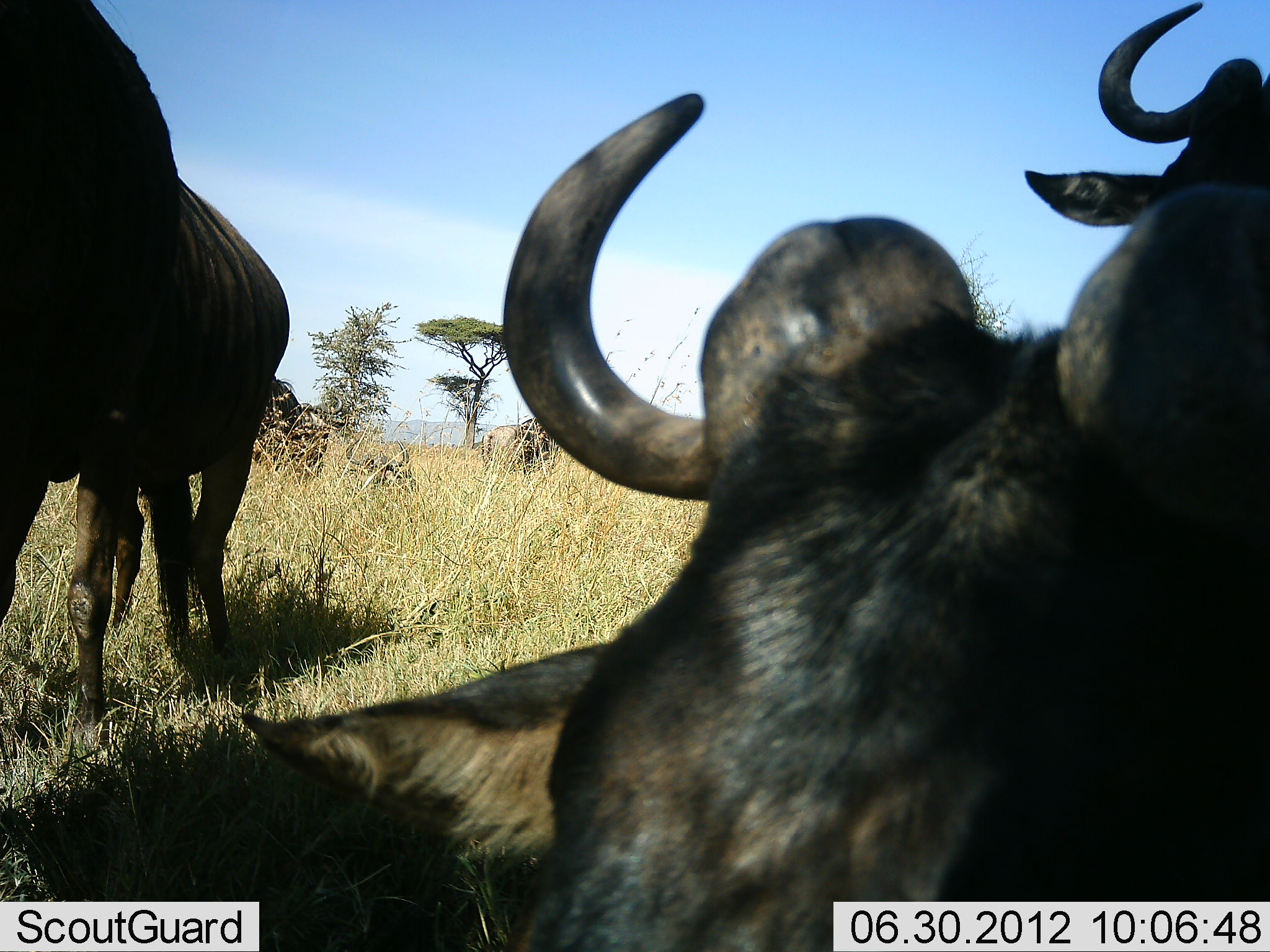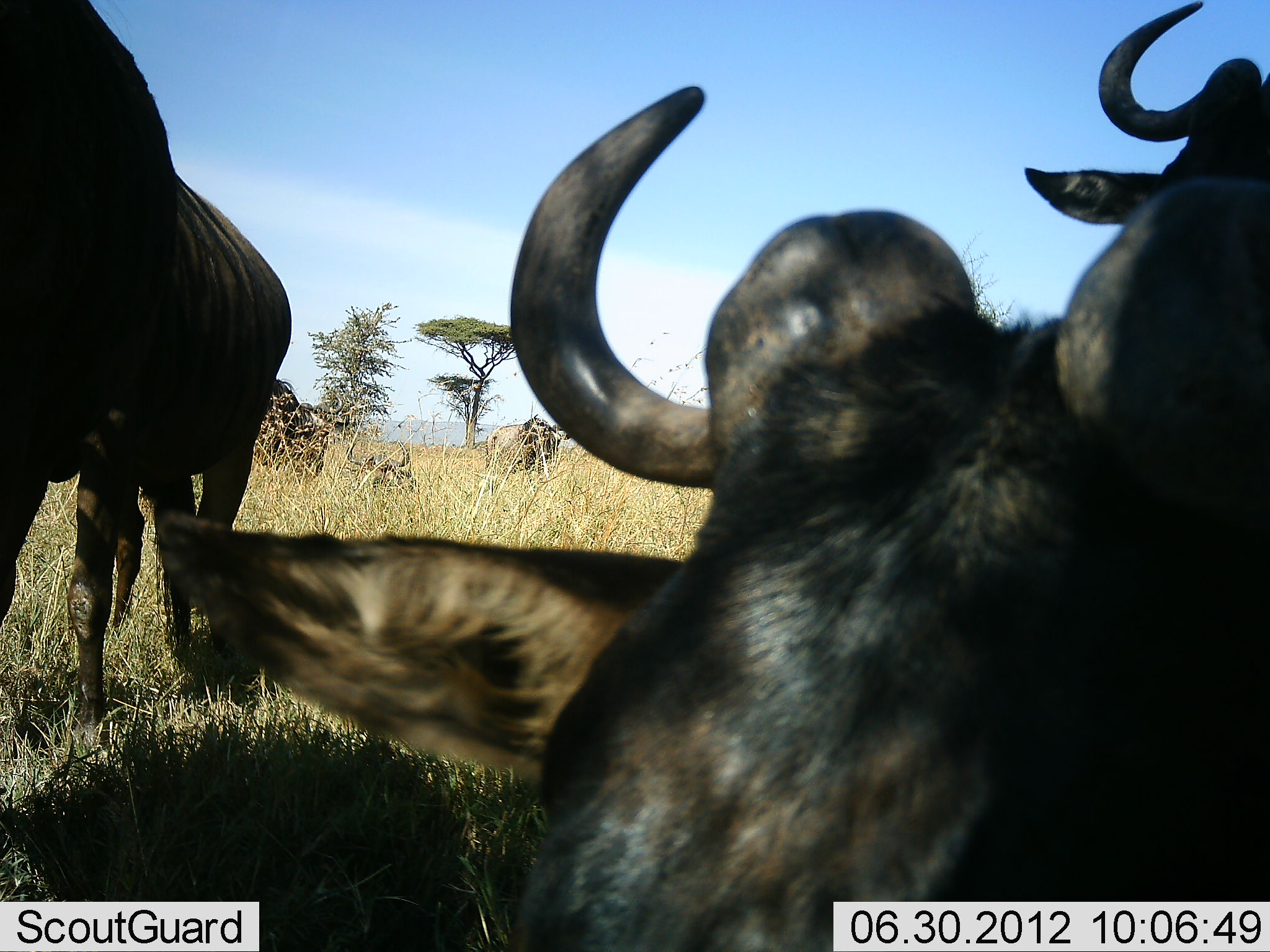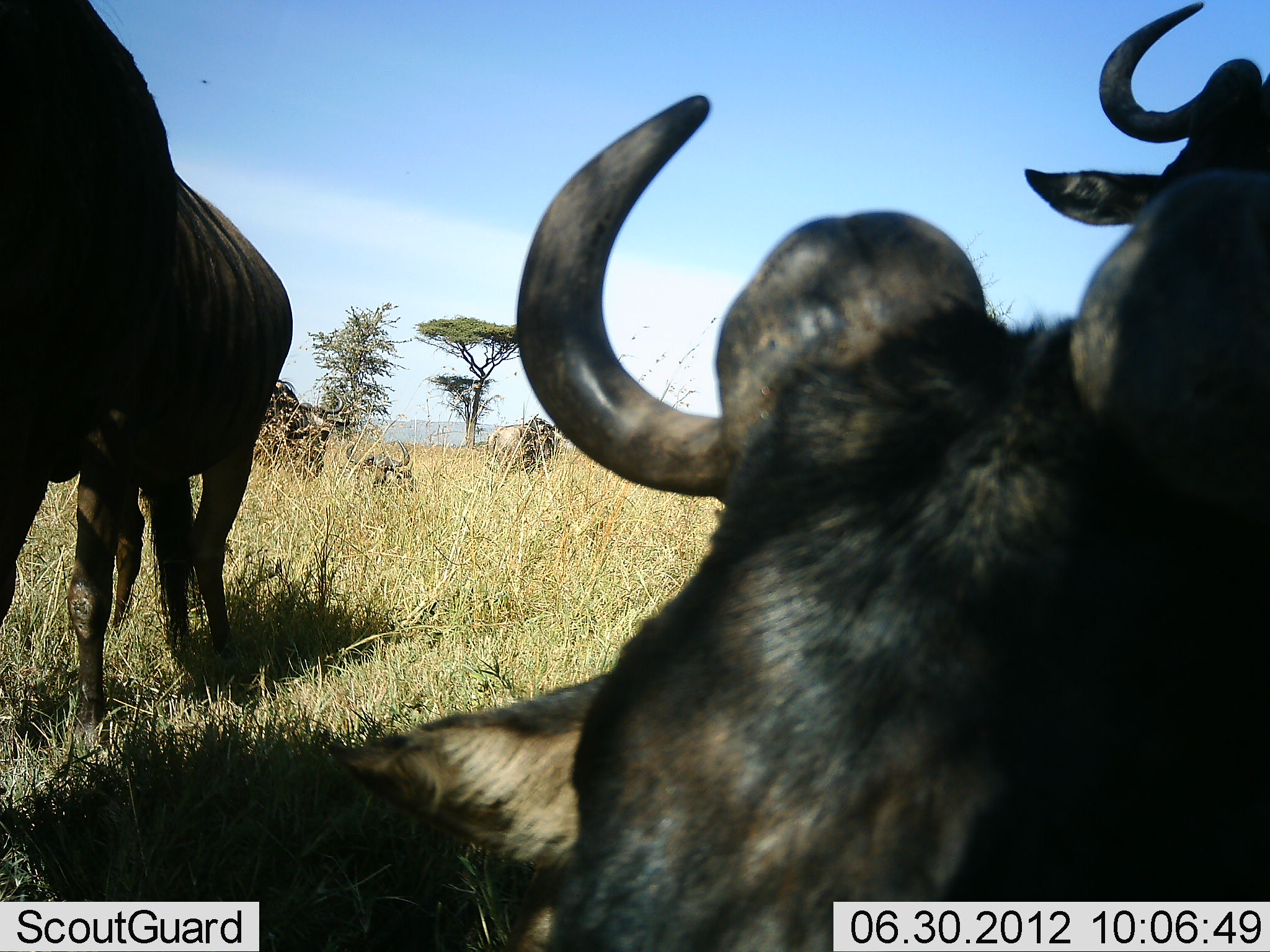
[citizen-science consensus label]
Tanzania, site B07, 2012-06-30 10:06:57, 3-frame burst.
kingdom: Animalia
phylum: Chordata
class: Mammalia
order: Artiodactyla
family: Bovidae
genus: Connochaetes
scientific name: Connochaetes taurinus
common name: blue wildebeest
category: wildebeest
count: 6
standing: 90%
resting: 80%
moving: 10%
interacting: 0%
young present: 10%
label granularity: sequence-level